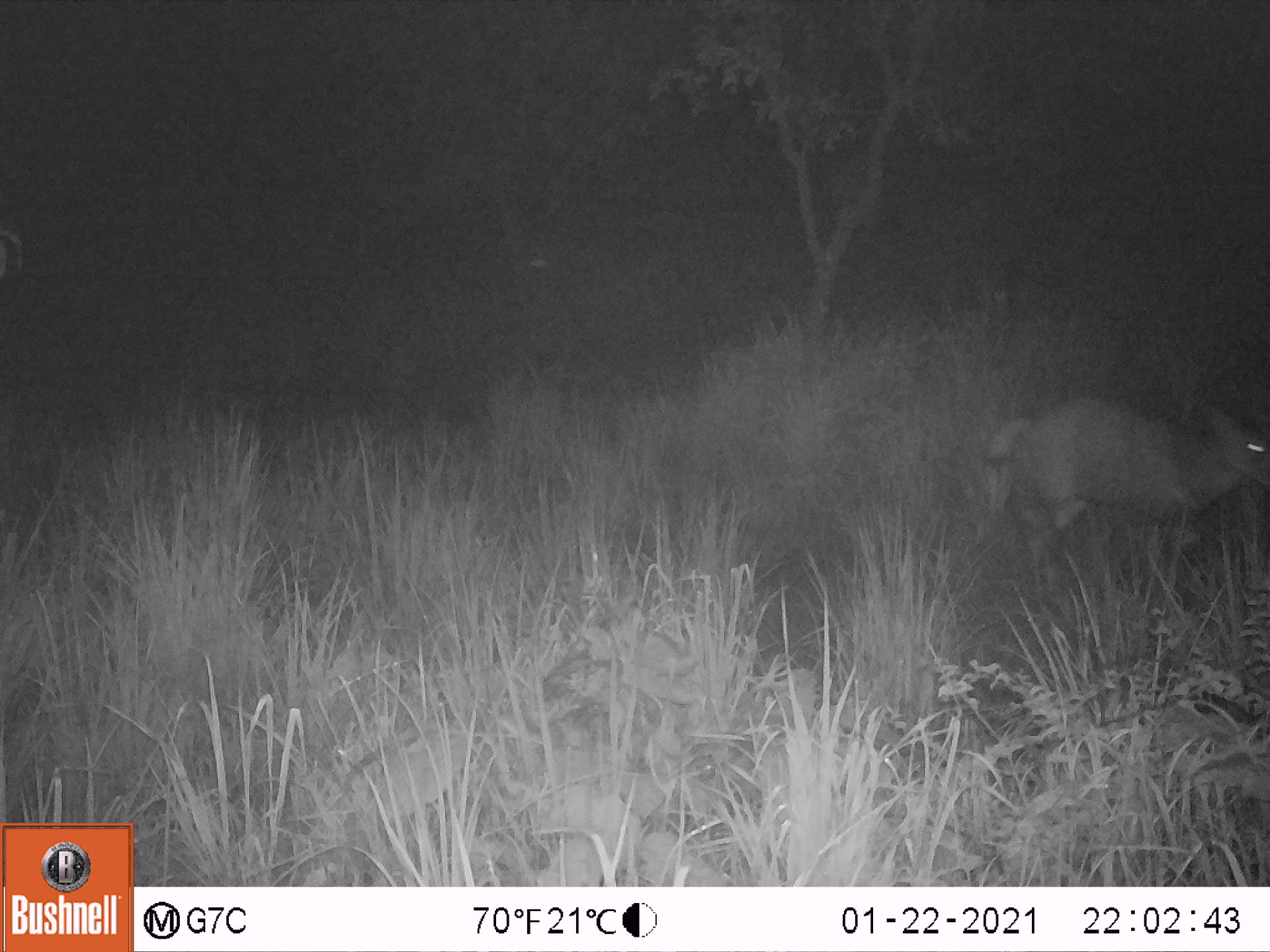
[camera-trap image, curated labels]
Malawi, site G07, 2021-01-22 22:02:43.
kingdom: Animalia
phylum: Chordata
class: Mammalia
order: Artiodactyla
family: Bovidae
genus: Tragelaphus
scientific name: Tragelaphus sylvaticus sylvaticus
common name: cape bushbuck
Cape bushbuck (Tragelaphus sylvaticus sylvaticus), count 1.